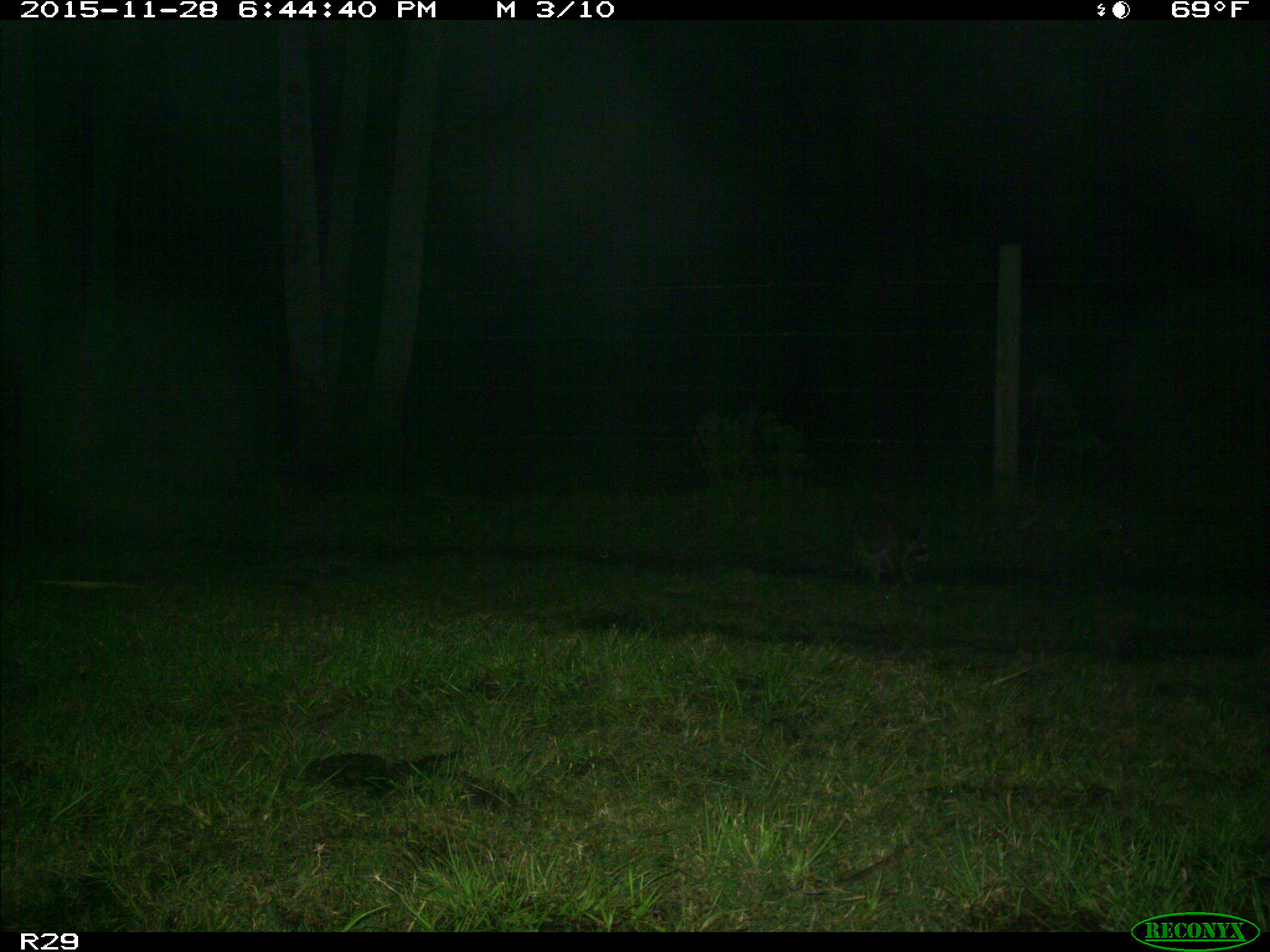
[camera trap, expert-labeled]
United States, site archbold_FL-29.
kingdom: Animalia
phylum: Chordata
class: Mammalia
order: Carnivora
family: Procyonidae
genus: Procyon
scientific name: Procyon lotor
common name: common raccoon